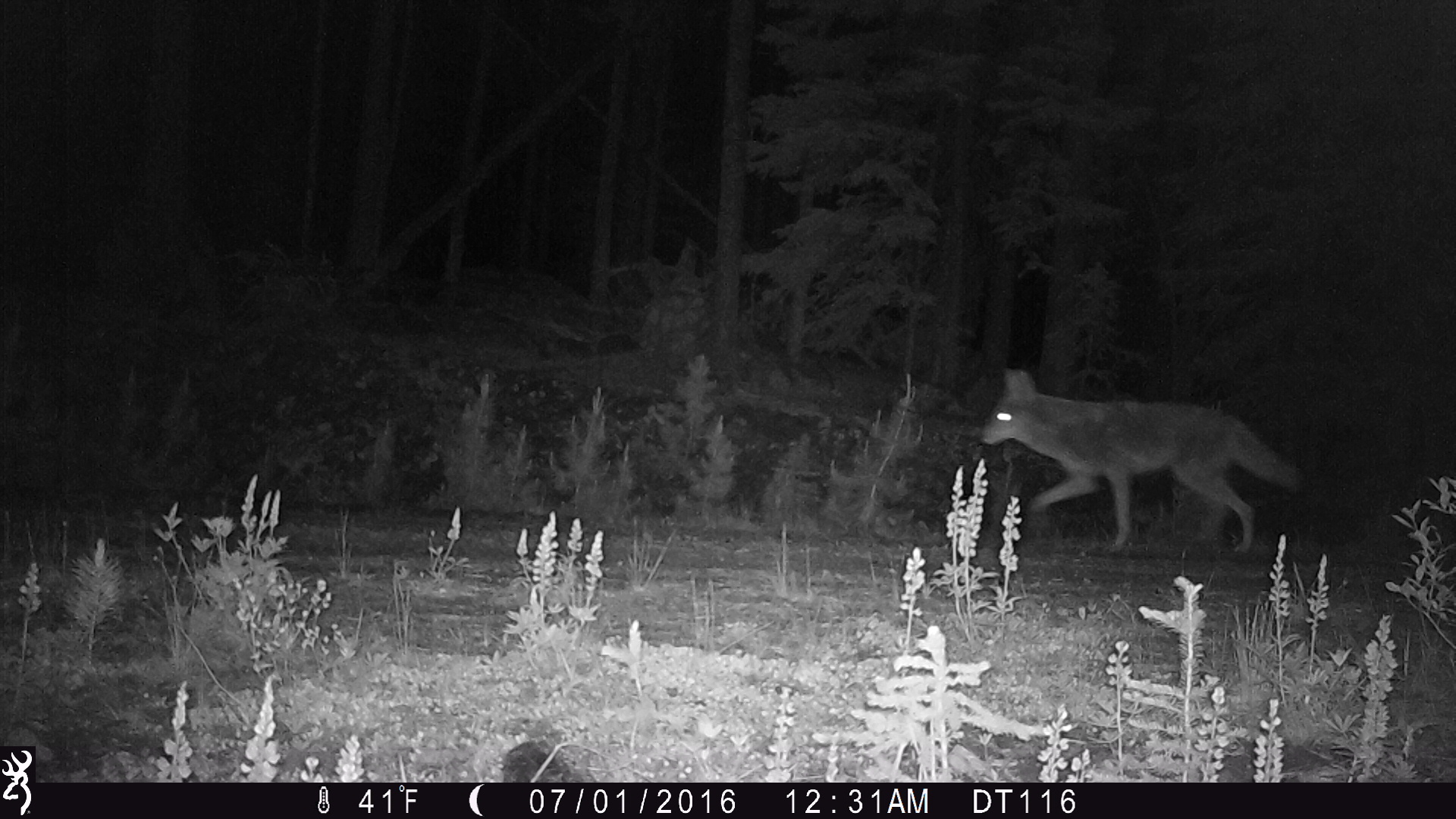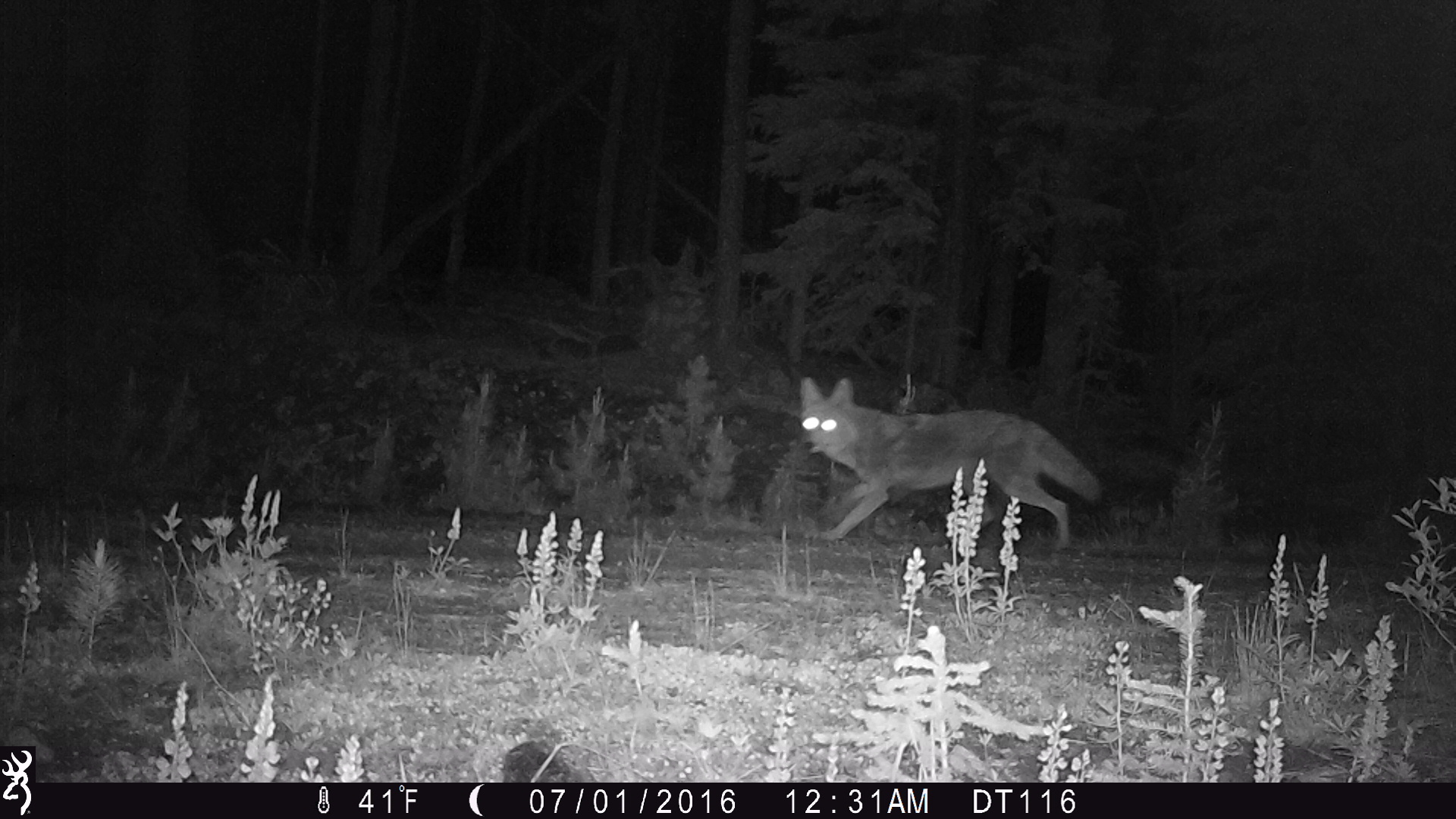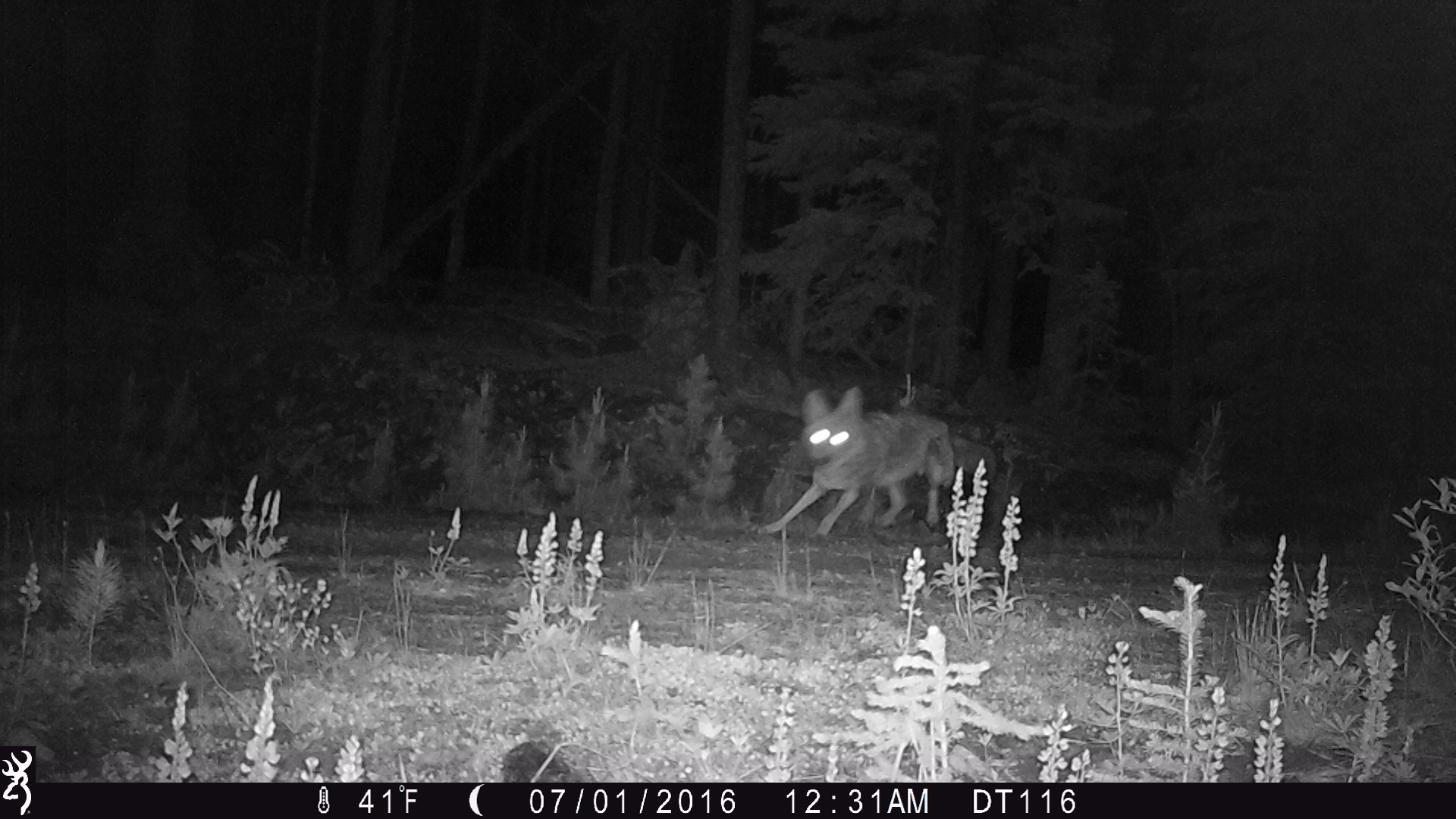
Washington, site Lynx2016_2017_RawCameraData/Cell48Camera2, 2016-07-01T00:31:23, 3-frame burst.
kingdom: Animalia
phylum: Chordata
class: Mammalia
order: Carnivora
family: Canidae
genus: Canis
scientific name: Canis latrans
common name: coyote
Canis latrans (coyote). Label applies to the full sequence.